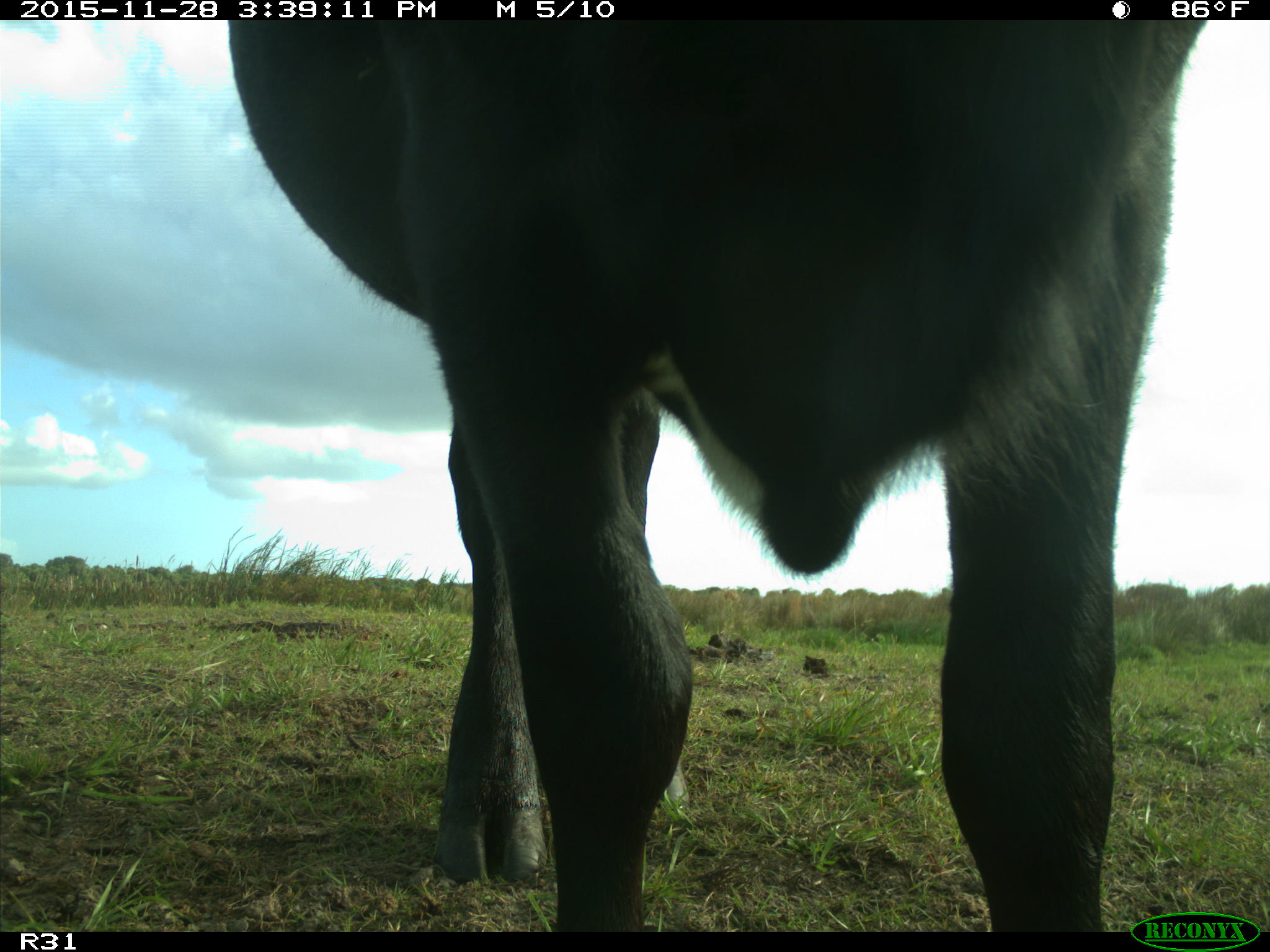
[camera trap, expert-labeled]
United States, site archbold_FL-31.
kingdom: Animalia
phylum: Chordata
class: Mammalia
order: Artiodactyla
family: Bovidae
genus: Bos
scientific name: Bos taurus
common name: domestic cow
Bos taurus (domestic cow).